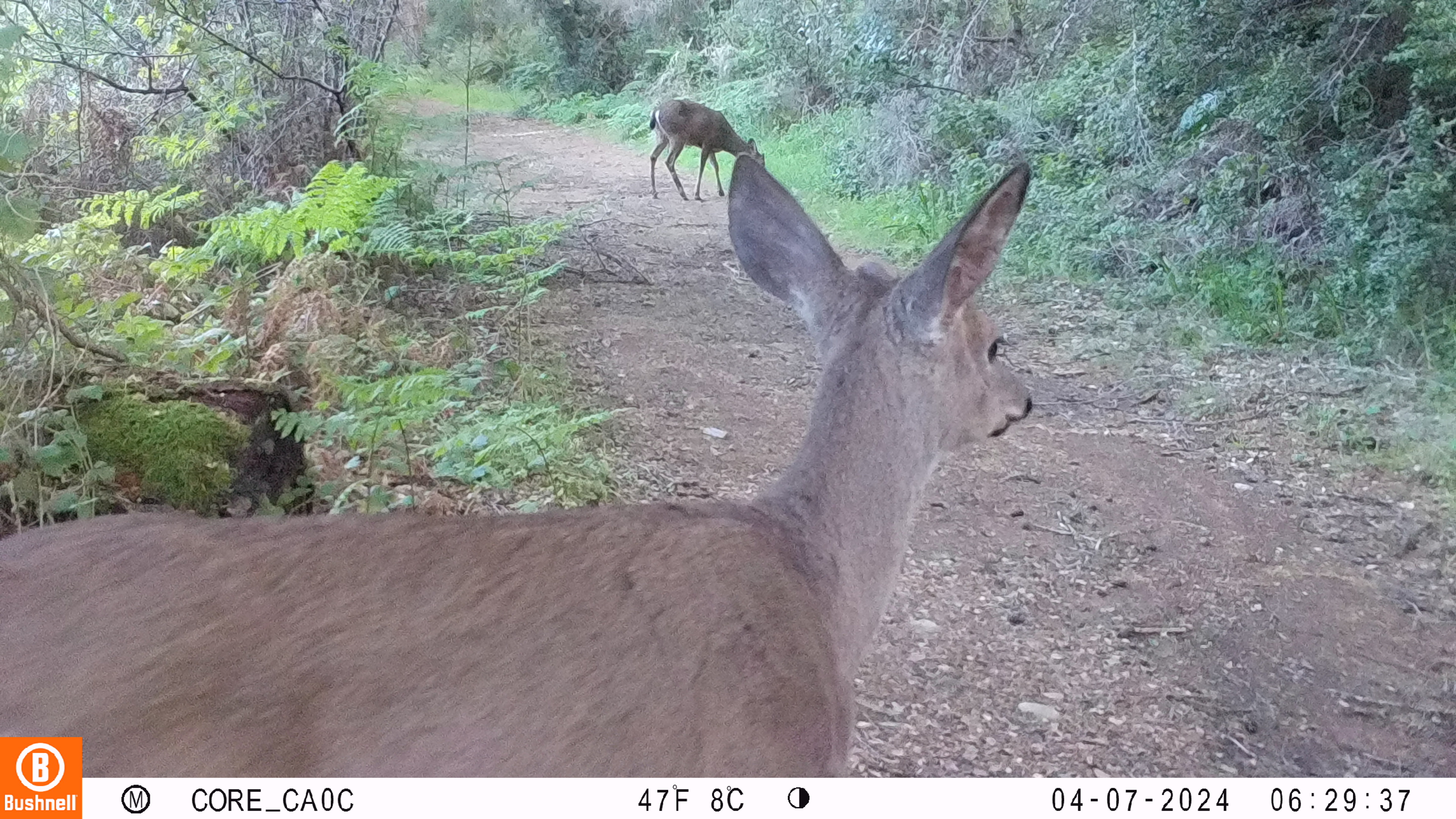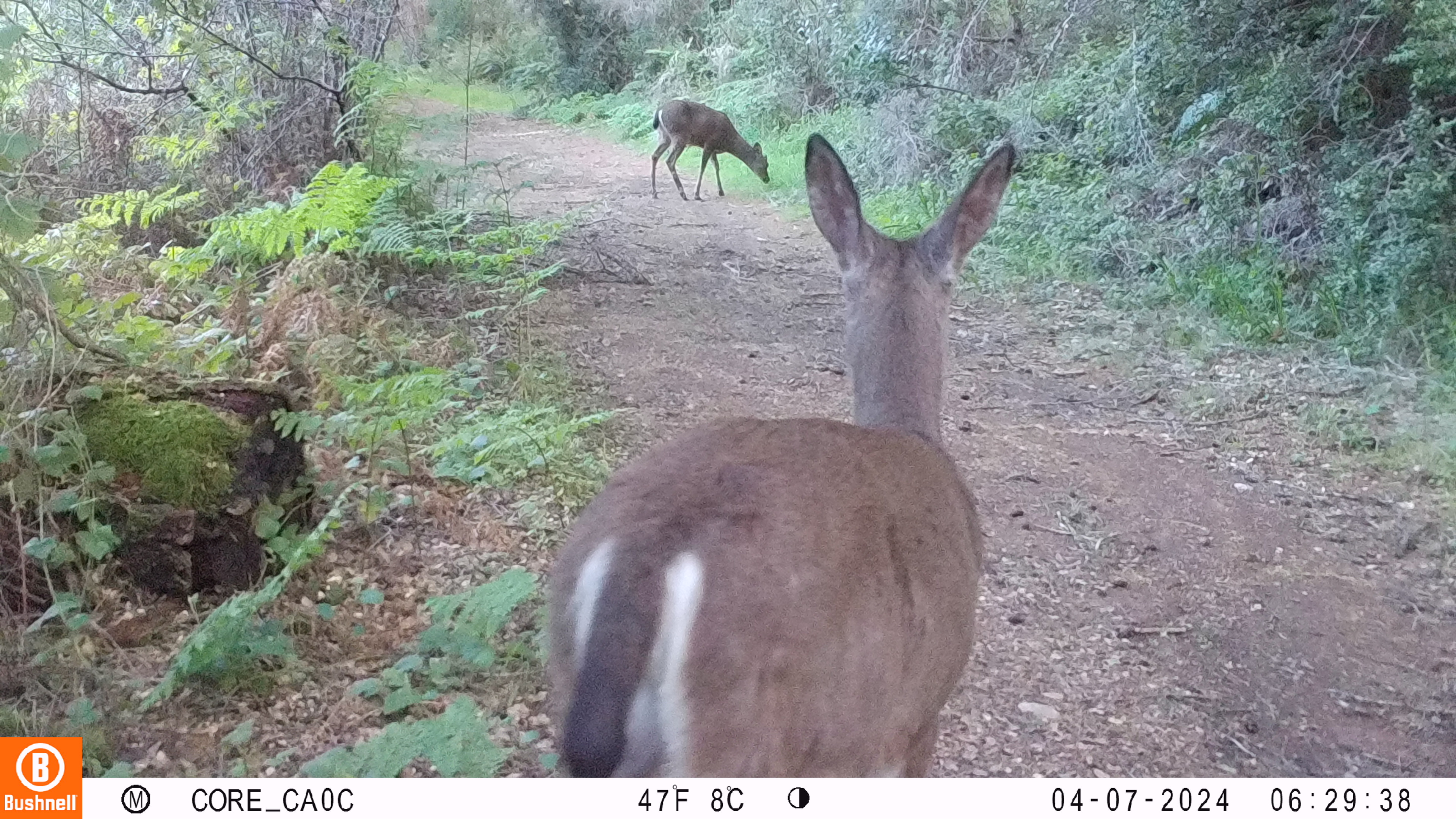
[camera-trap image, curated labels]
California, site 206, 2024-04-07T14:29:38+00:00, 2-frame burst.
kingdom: Animalia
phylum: Chordata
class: Mammalia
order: Artiodactyla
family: Cervidae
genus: Odocoileus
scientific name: Odocoileus hemionus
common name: mule deer